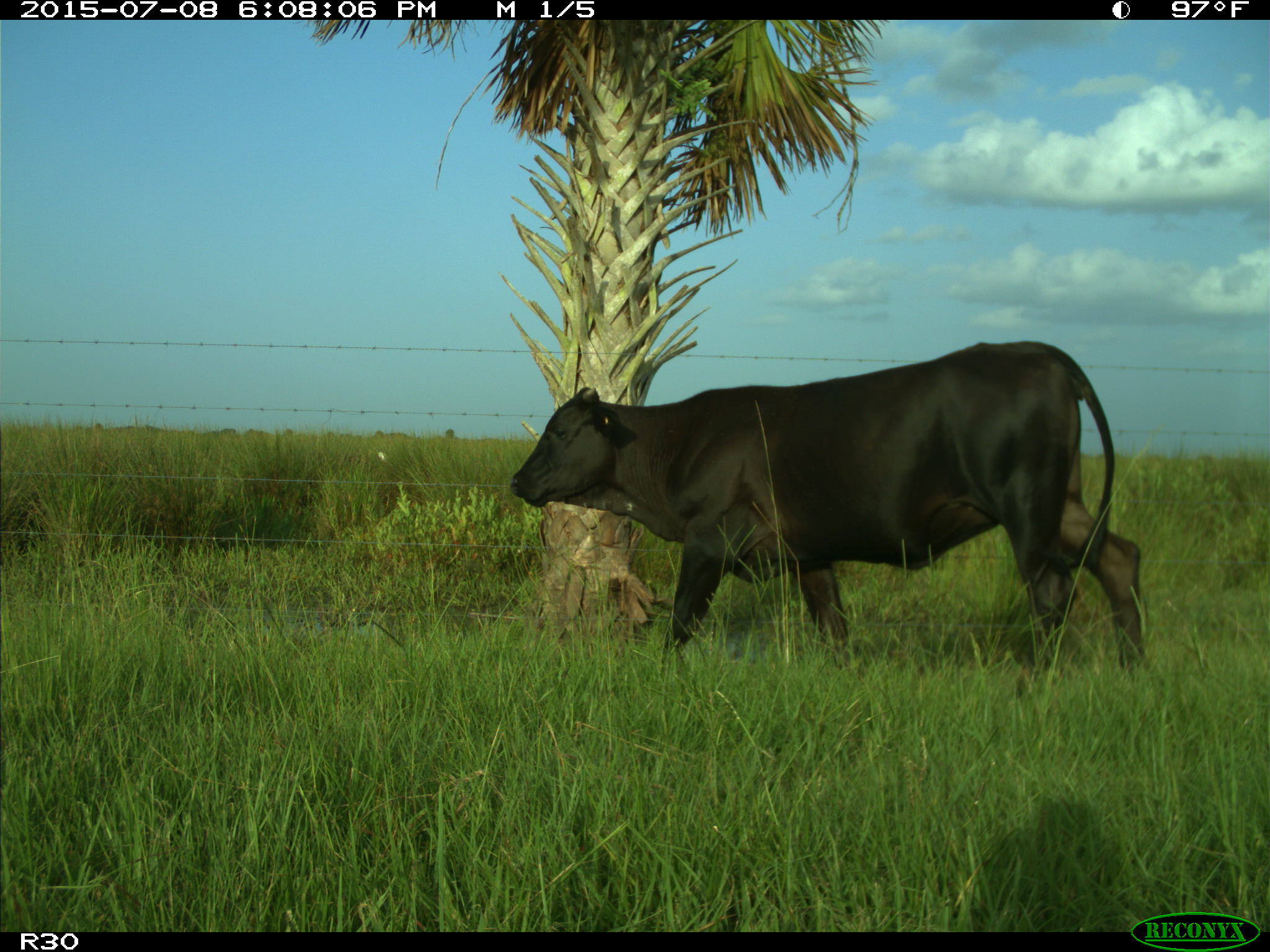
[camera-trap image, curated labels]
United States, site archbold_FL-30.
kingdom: Animalia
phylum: Chordata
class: Mammalia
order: Artiodactyla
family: Bovidae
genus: Bos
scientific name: Bos taurus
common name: domestic cow